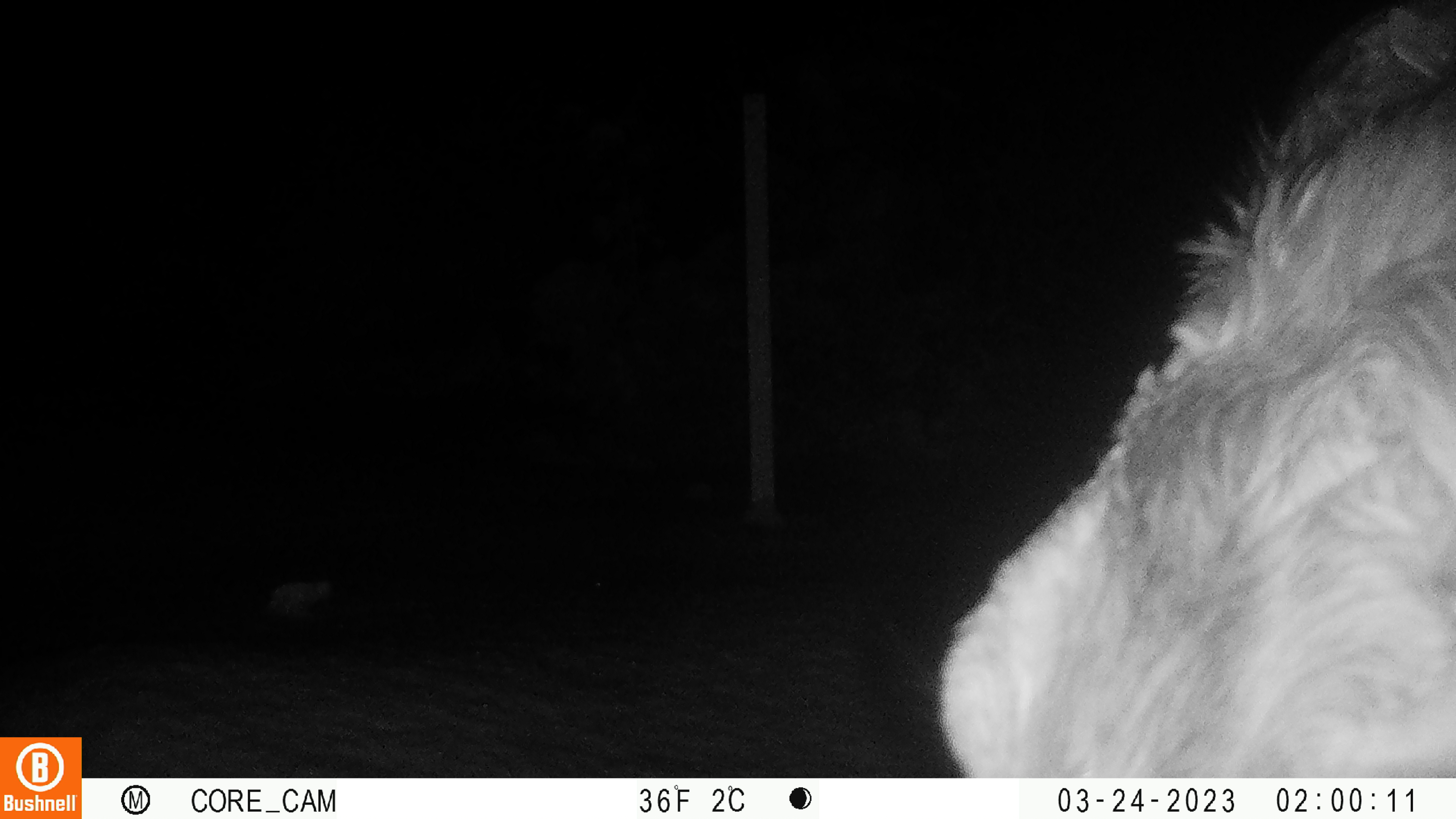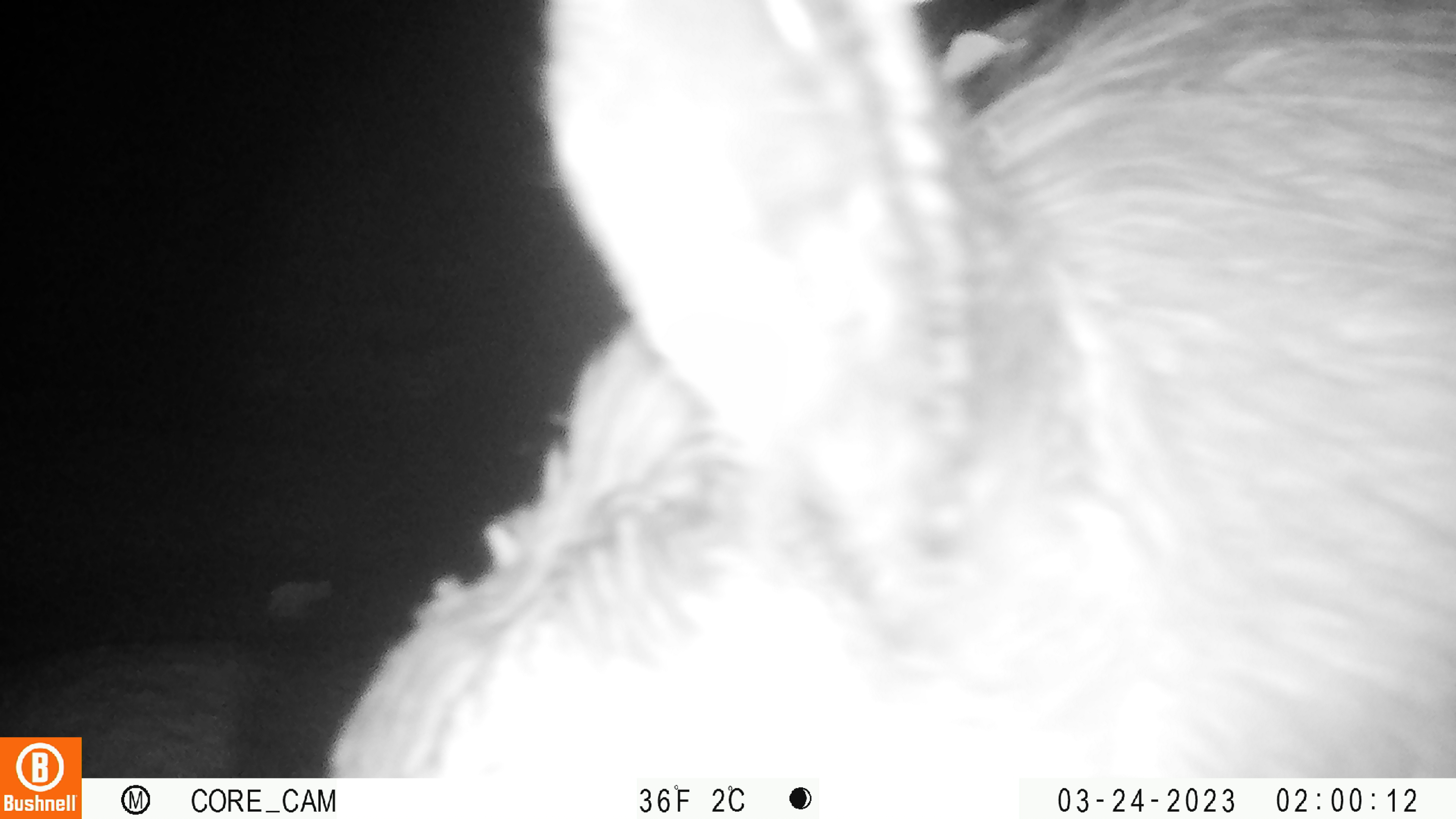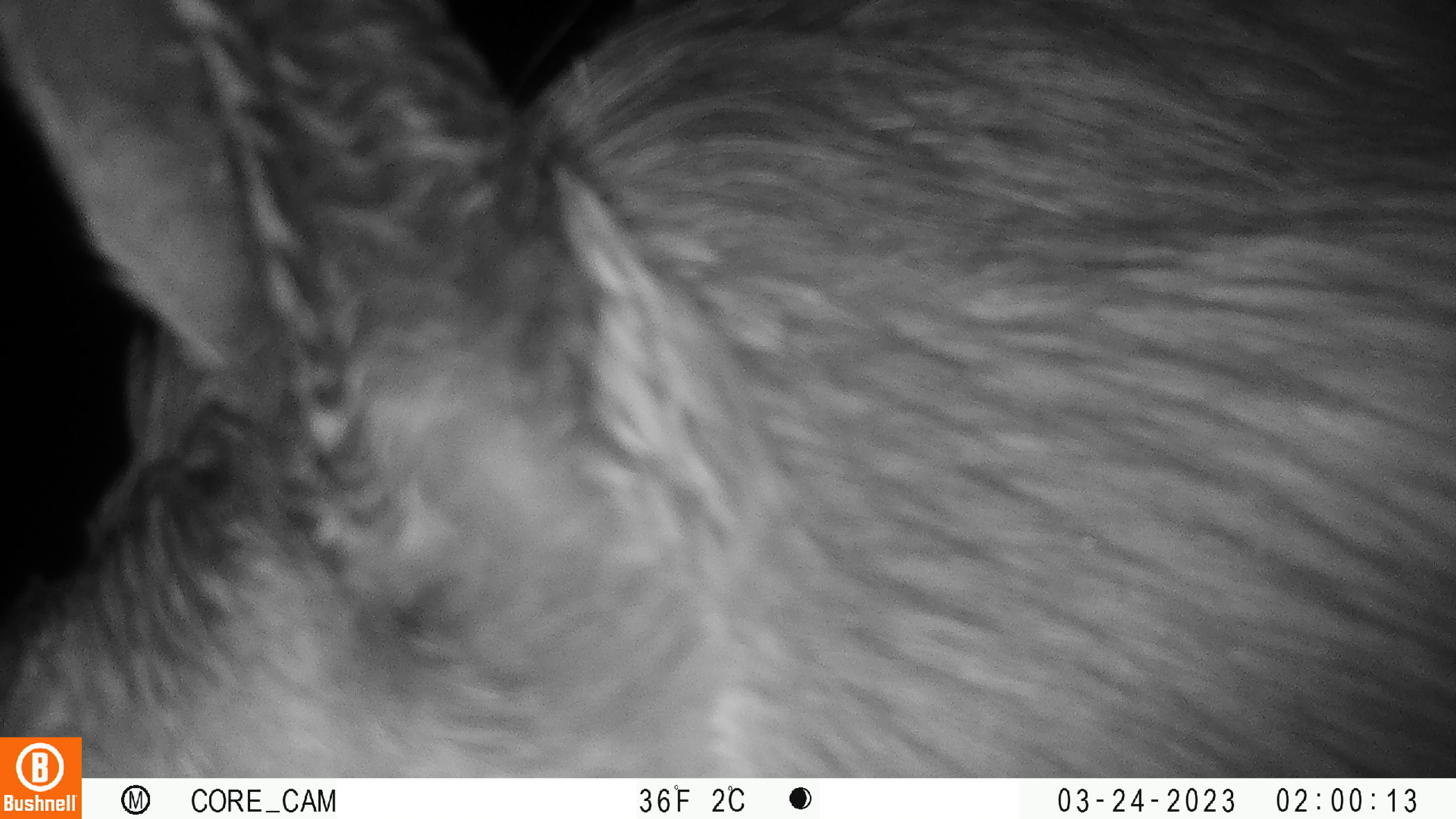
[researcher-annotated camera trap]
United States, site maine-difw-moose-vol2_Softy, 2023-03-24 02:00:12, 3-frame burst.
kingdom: Animalia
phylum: Chordata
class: Mammalia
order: Artiodactyla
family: Cervidae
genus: Alces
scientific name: Alces alces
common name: moose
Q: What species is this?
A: Moose (Alces alces).